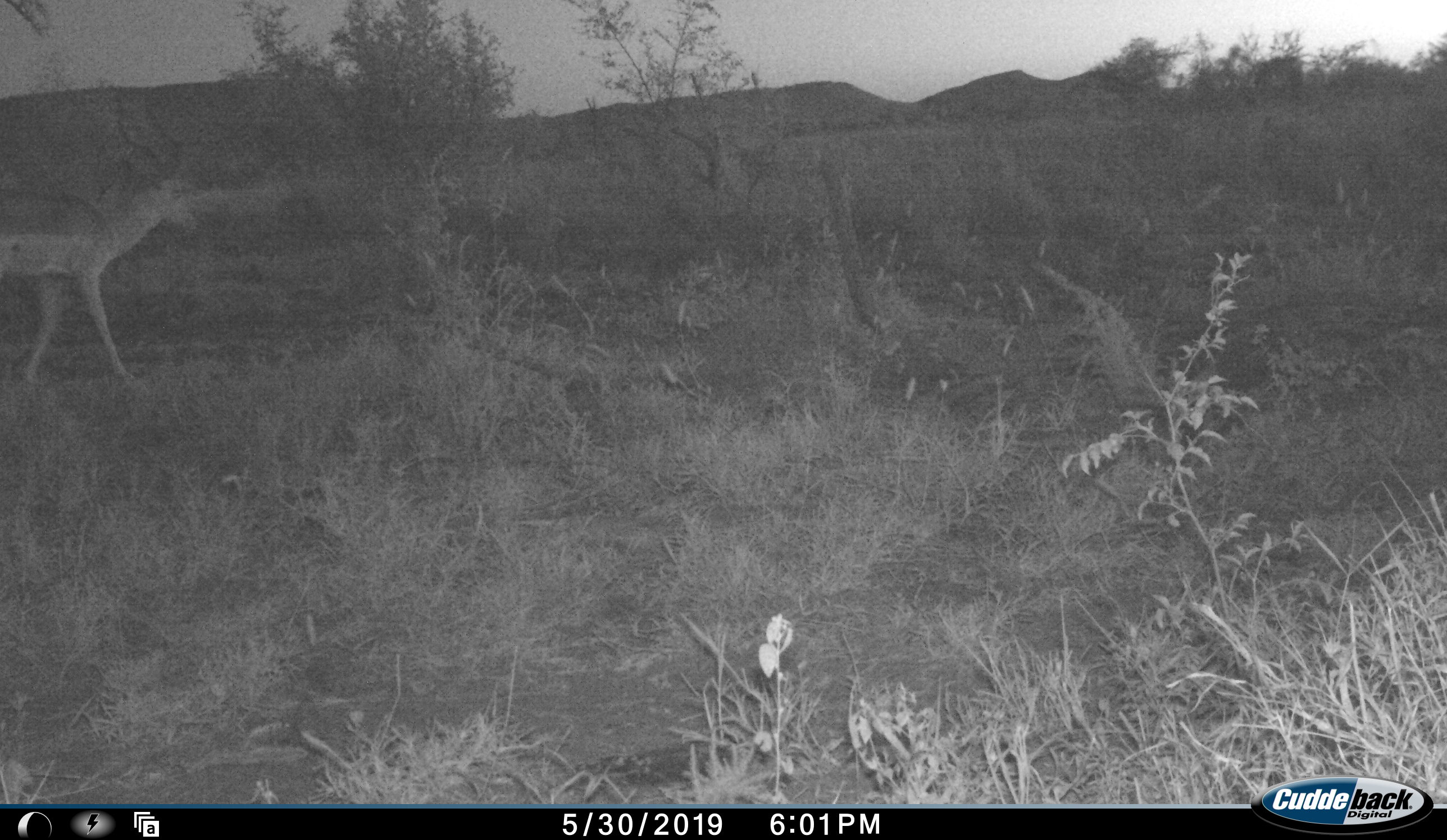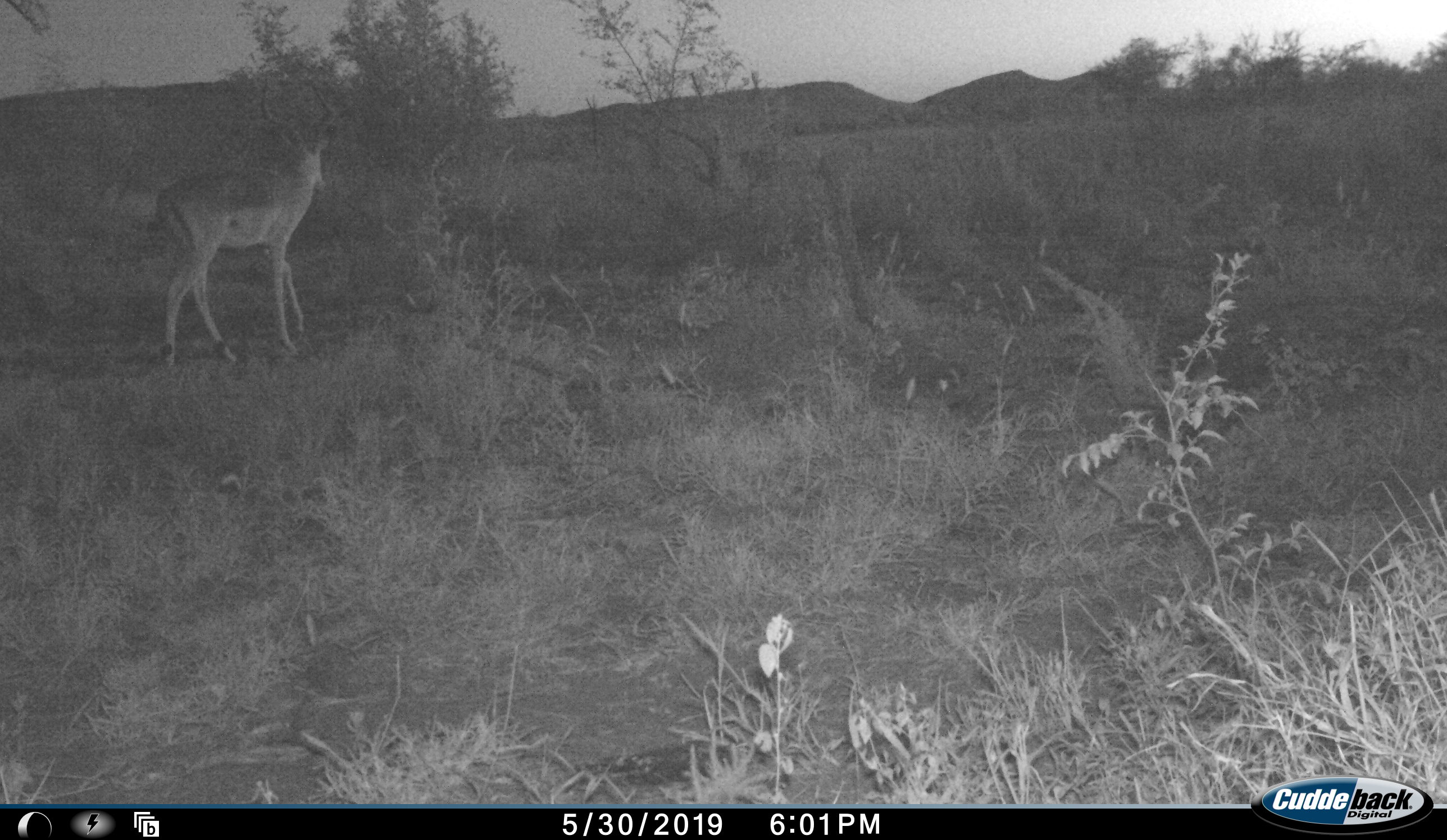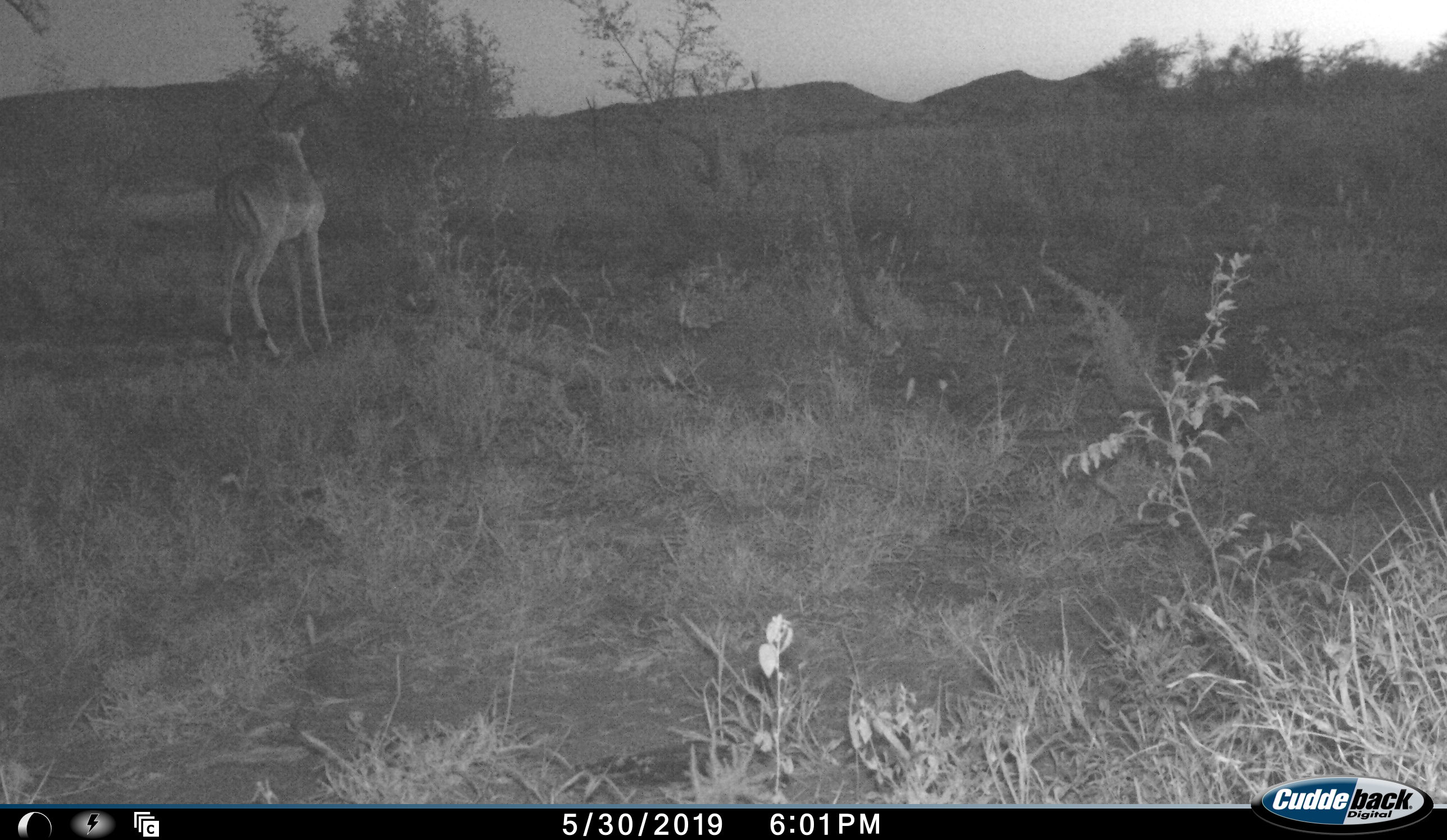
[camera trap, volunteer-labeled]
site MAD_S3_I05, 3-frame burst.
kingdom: Animalia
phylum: Chordata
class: Mammalia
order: Artiodactyla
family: Bovidae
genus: Aepyceros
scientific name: Aepyceros melampus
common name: impala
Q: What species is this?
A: Impala (Aepyceros melampus).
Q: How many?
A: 1.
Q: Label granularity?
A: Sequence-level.